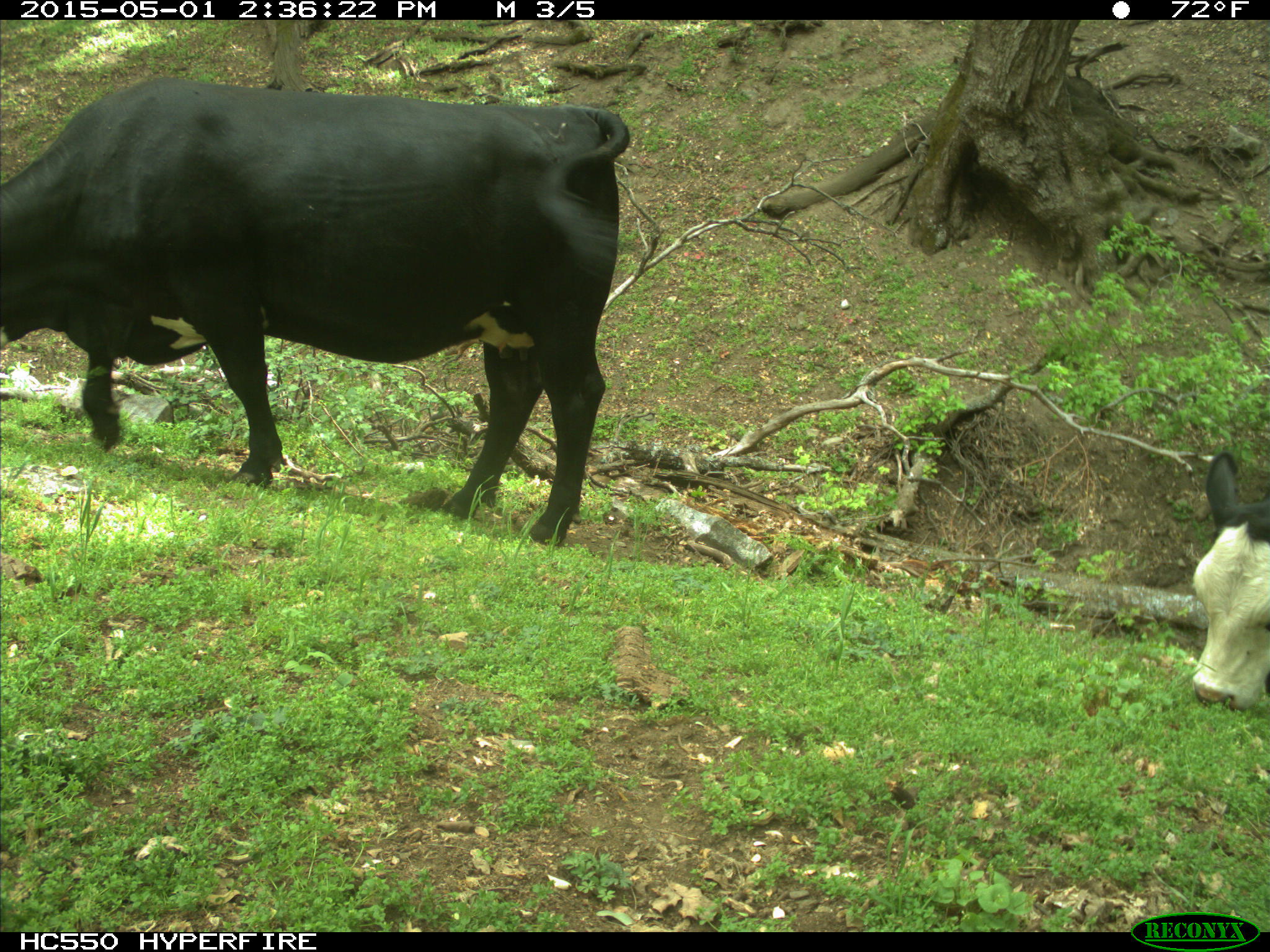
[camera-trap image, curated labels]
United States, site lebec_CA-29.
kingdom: Animalia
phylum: Chordata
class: Mammalia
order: Artiodactyla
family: Bovidae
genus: Bos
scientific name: Bos taurus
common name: domestic cow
Bos taurus (domestic cow).